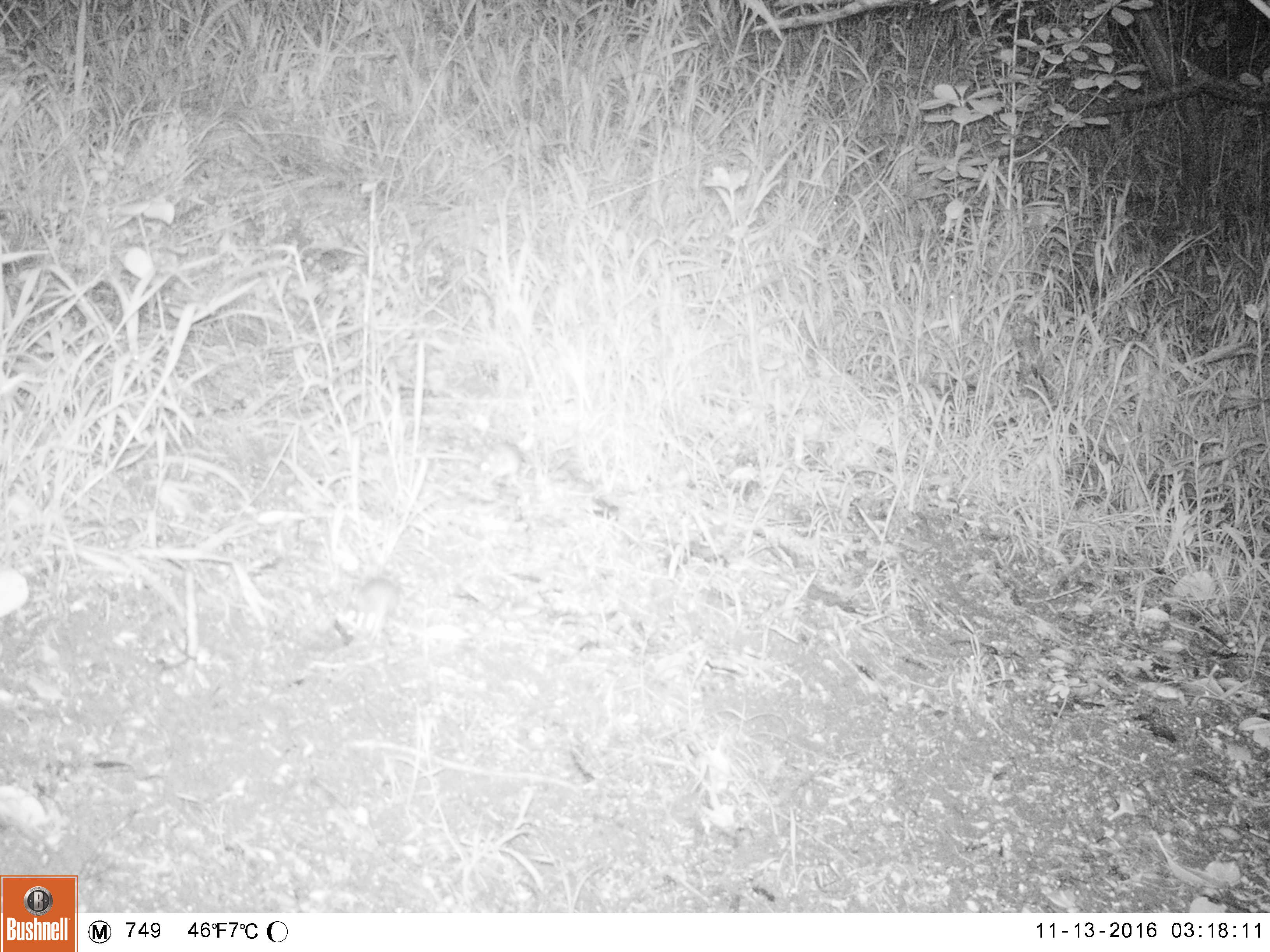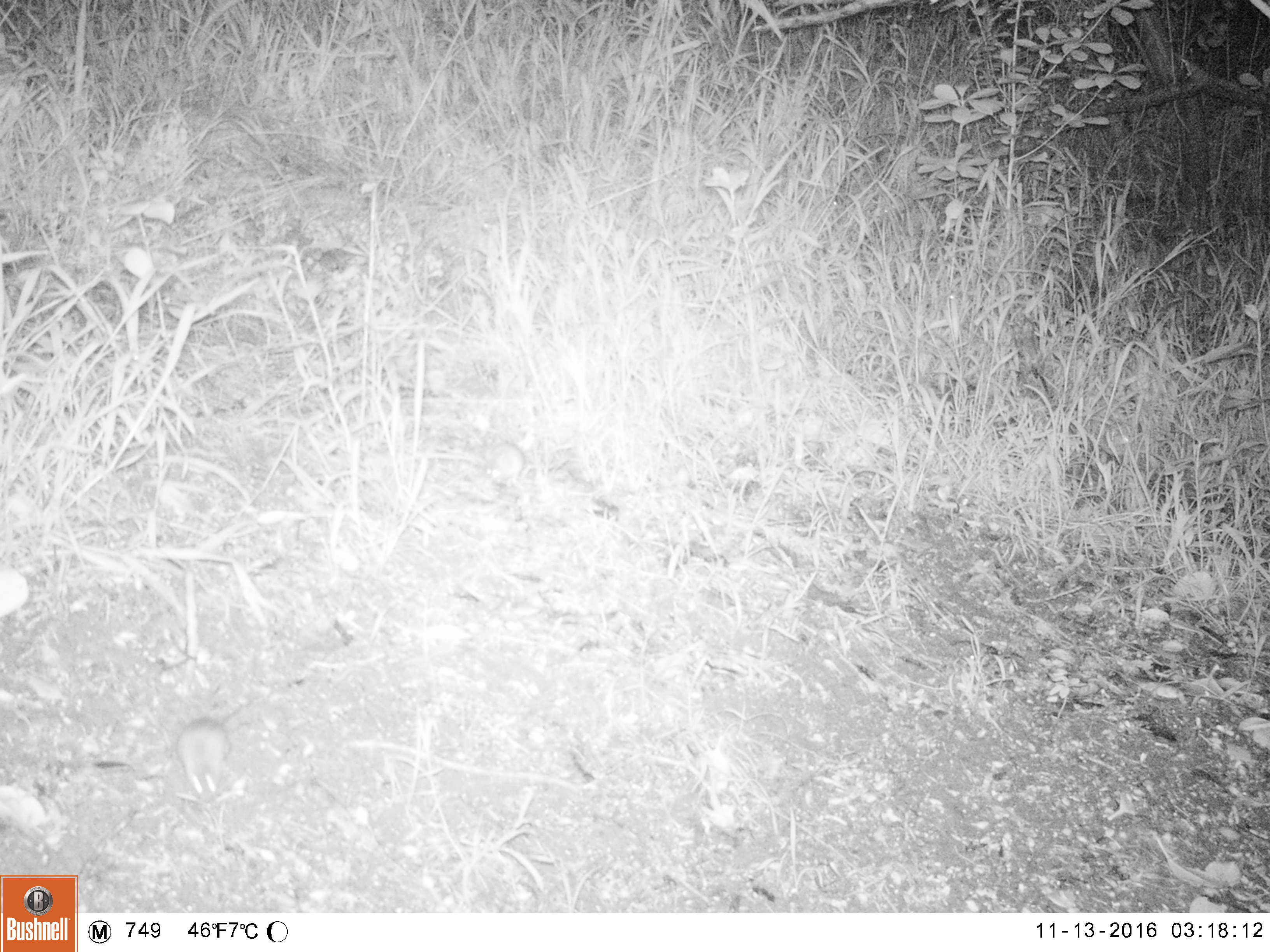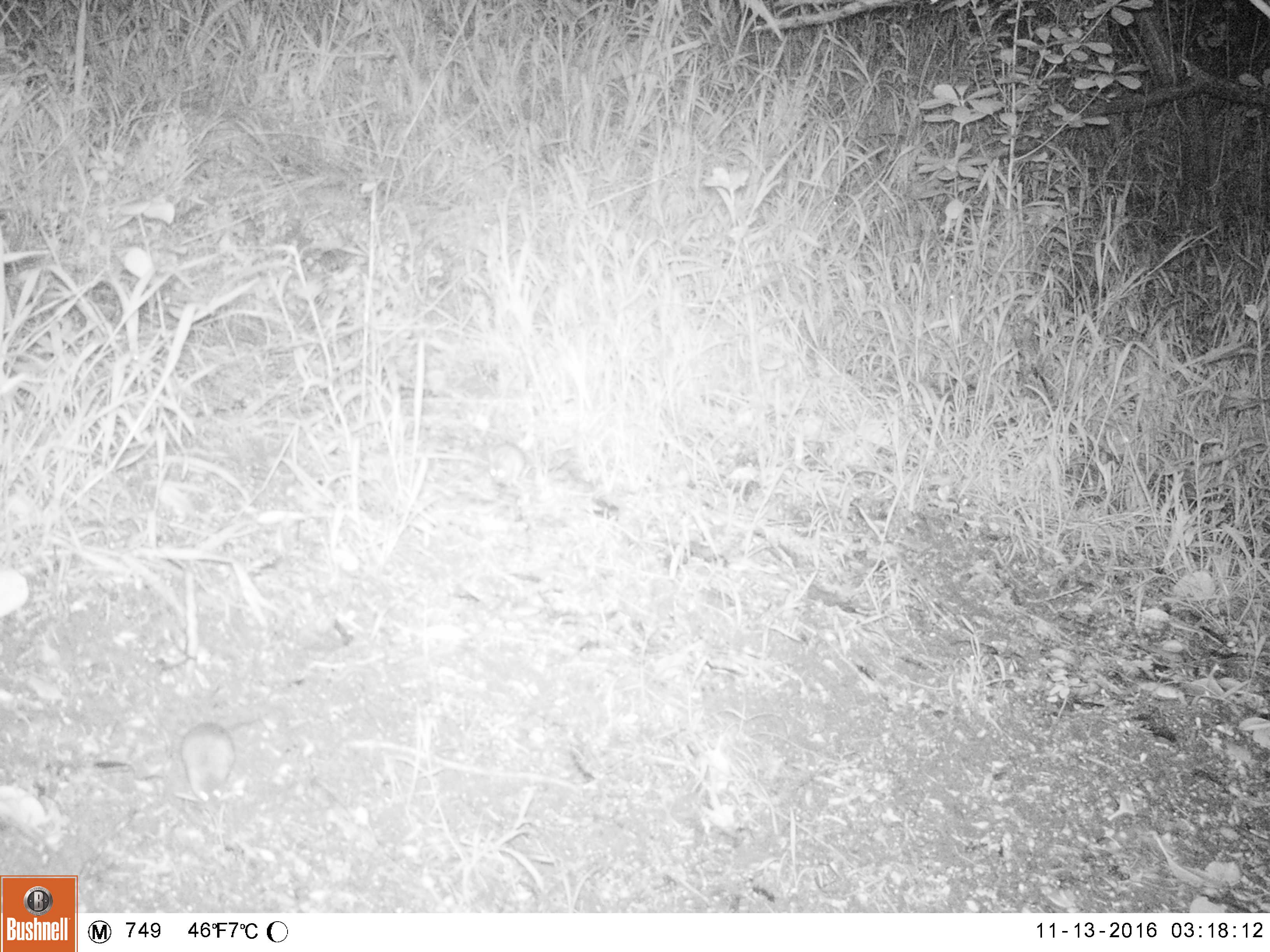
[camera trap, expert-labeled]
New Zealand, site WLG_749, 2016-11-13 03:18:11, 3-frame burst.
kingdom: Animalia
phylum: Chordata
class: Mammalia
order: Rodentia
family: Muridae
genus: Mus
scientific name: Mus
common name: mouse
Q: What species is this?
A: Mouse (Mus).